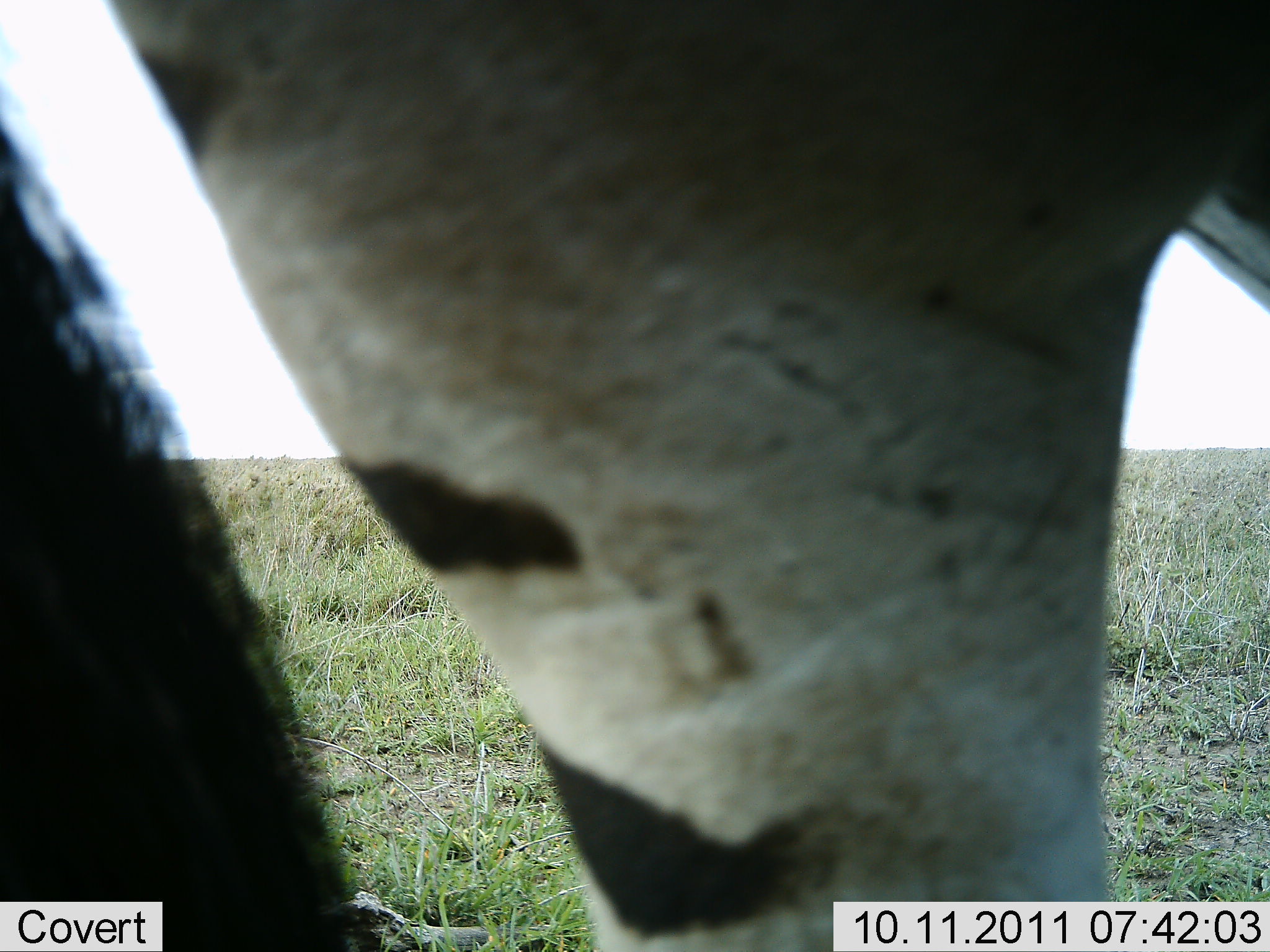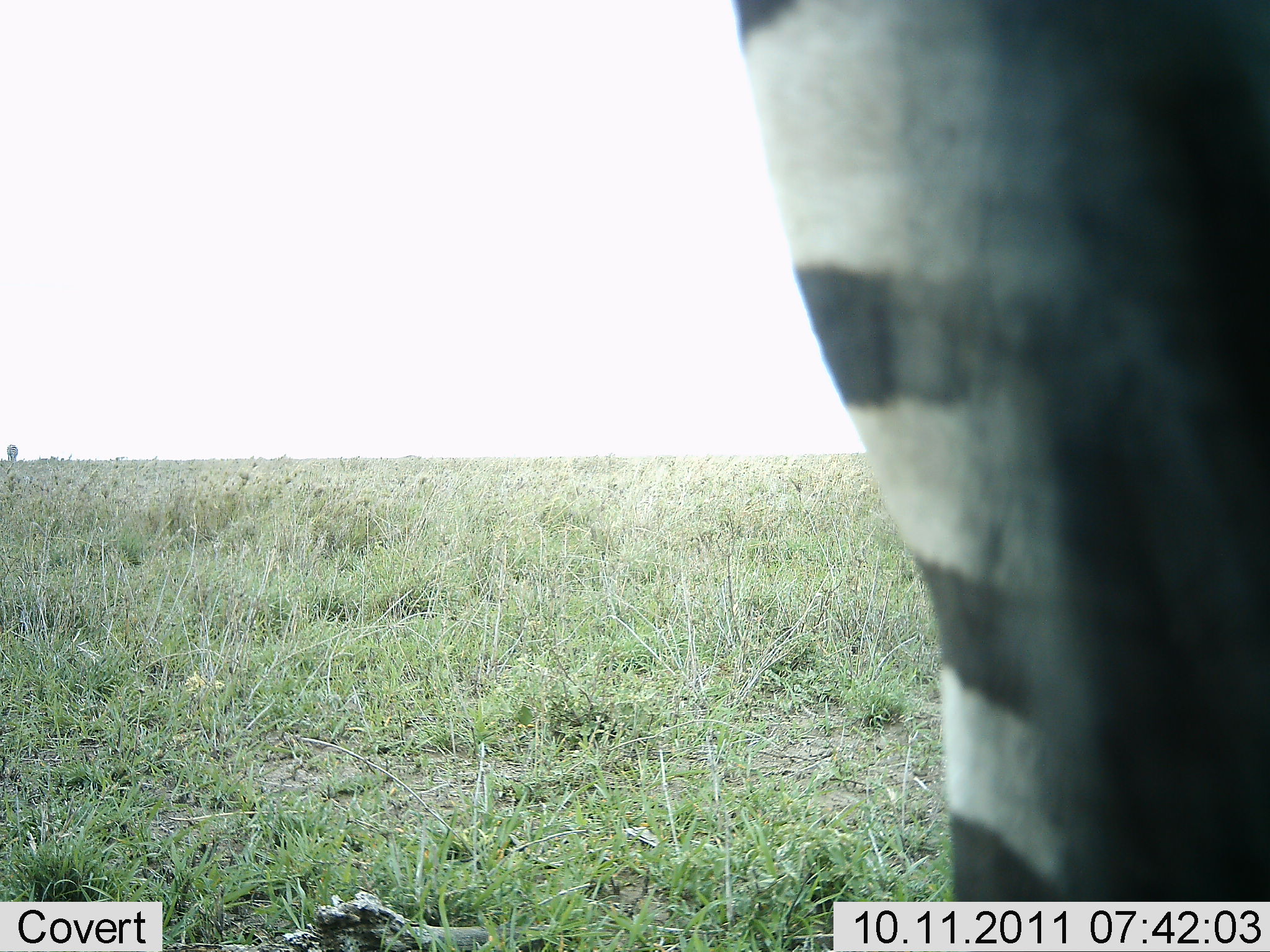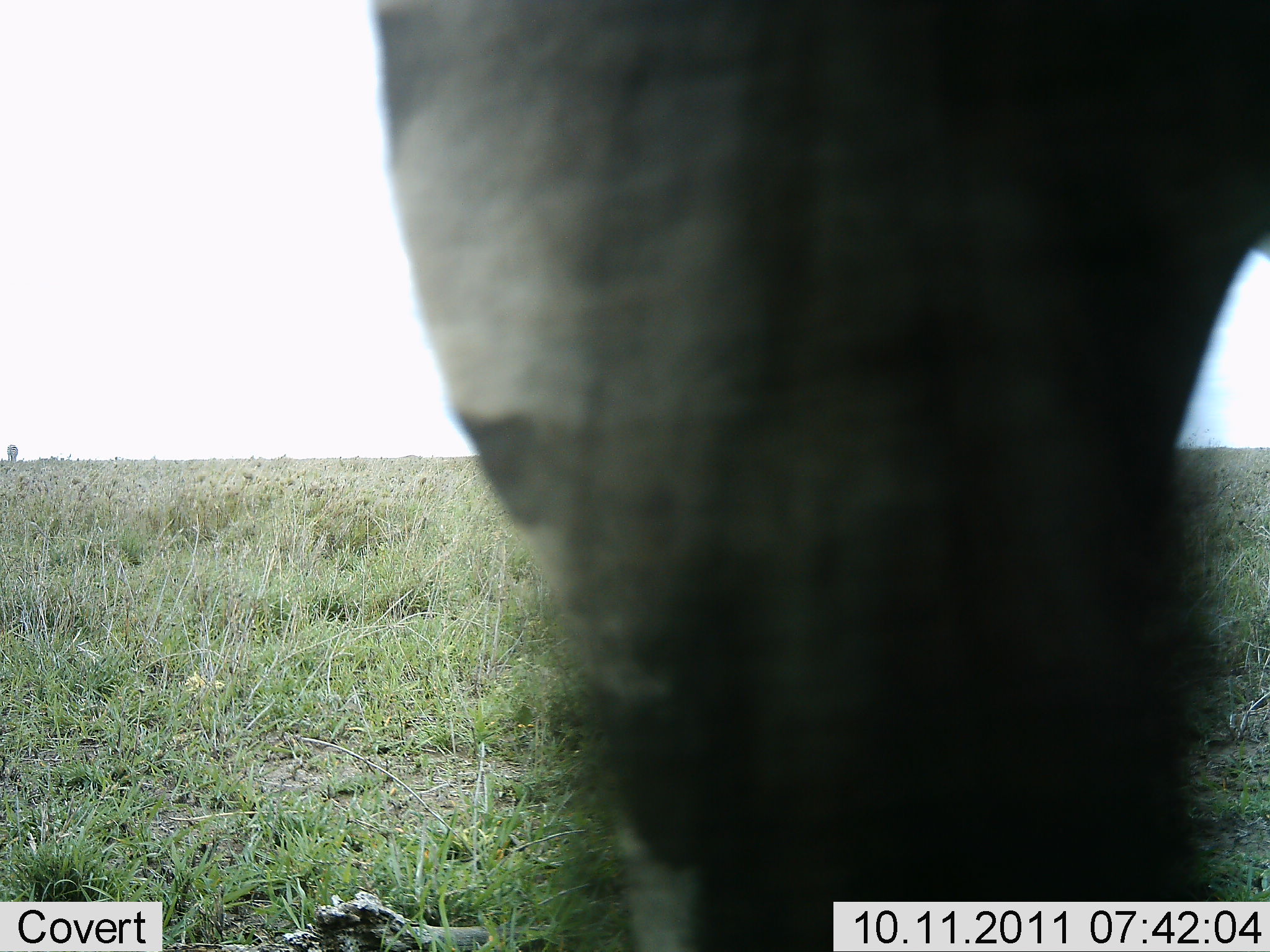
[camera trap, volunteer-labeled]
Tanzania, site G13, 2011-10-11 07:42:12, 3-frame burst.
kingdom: Animalia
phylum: Chordata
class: Mammalia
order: Perissodactyla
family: Equidae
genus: Equus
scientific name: Equus quagga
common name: plains zebra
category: zebra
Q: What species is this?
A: Zebra (plains zebra) (Equus quagga).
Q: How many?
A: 1.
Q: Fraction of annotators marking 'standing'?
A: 43%.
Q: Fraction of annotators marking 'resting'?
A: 0%.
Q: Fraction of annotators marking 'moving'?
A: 64%.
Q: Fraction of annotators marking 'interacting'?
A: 0%.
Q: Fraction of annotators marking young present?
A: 0%.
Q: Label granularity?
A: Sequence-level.